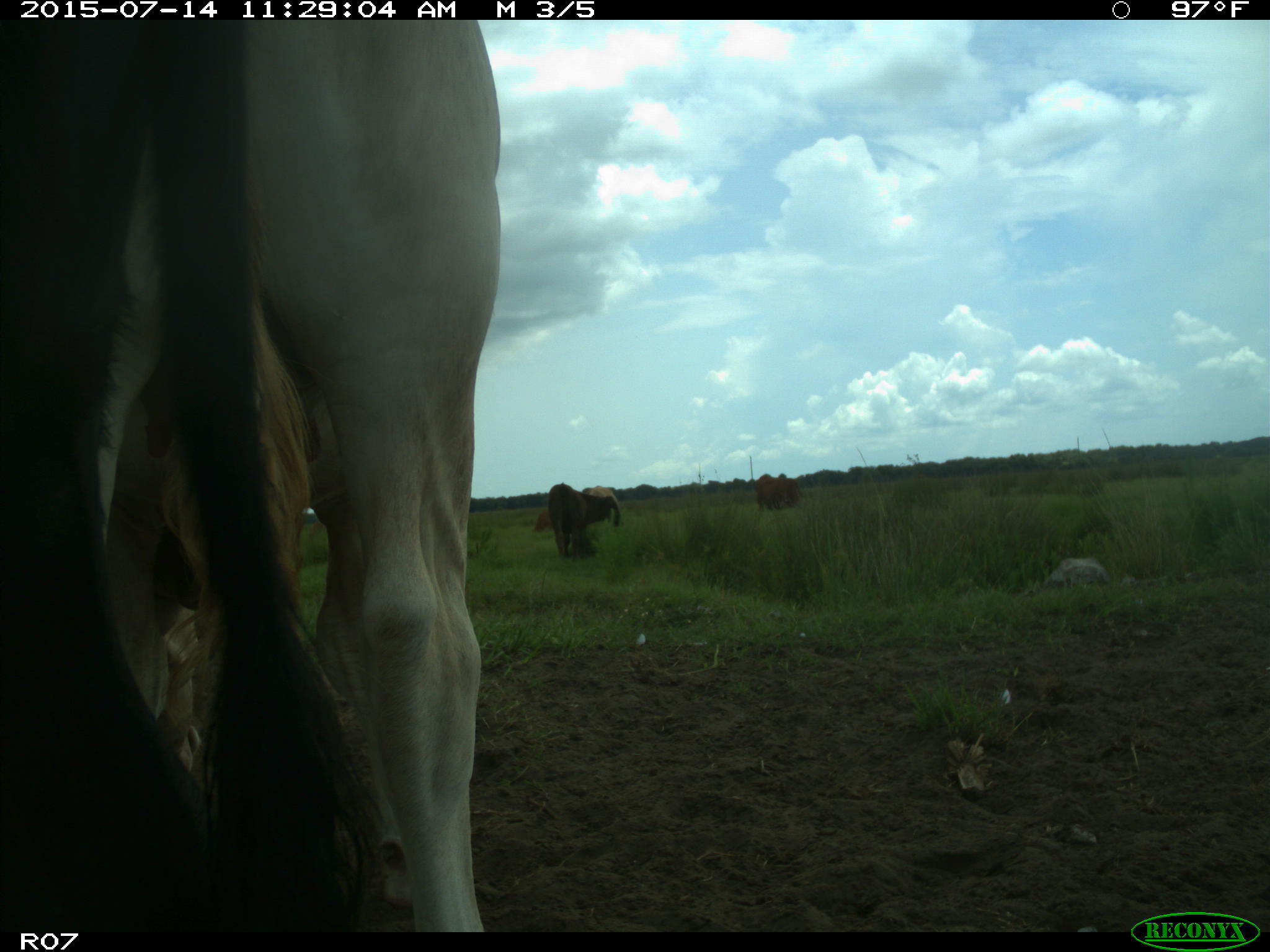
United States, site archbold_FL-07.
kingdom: Animalia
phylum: Chordata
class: Mammalia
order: Artiodactyla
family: Bovidae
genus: Bos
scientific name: Bos taurus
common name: domestic cow